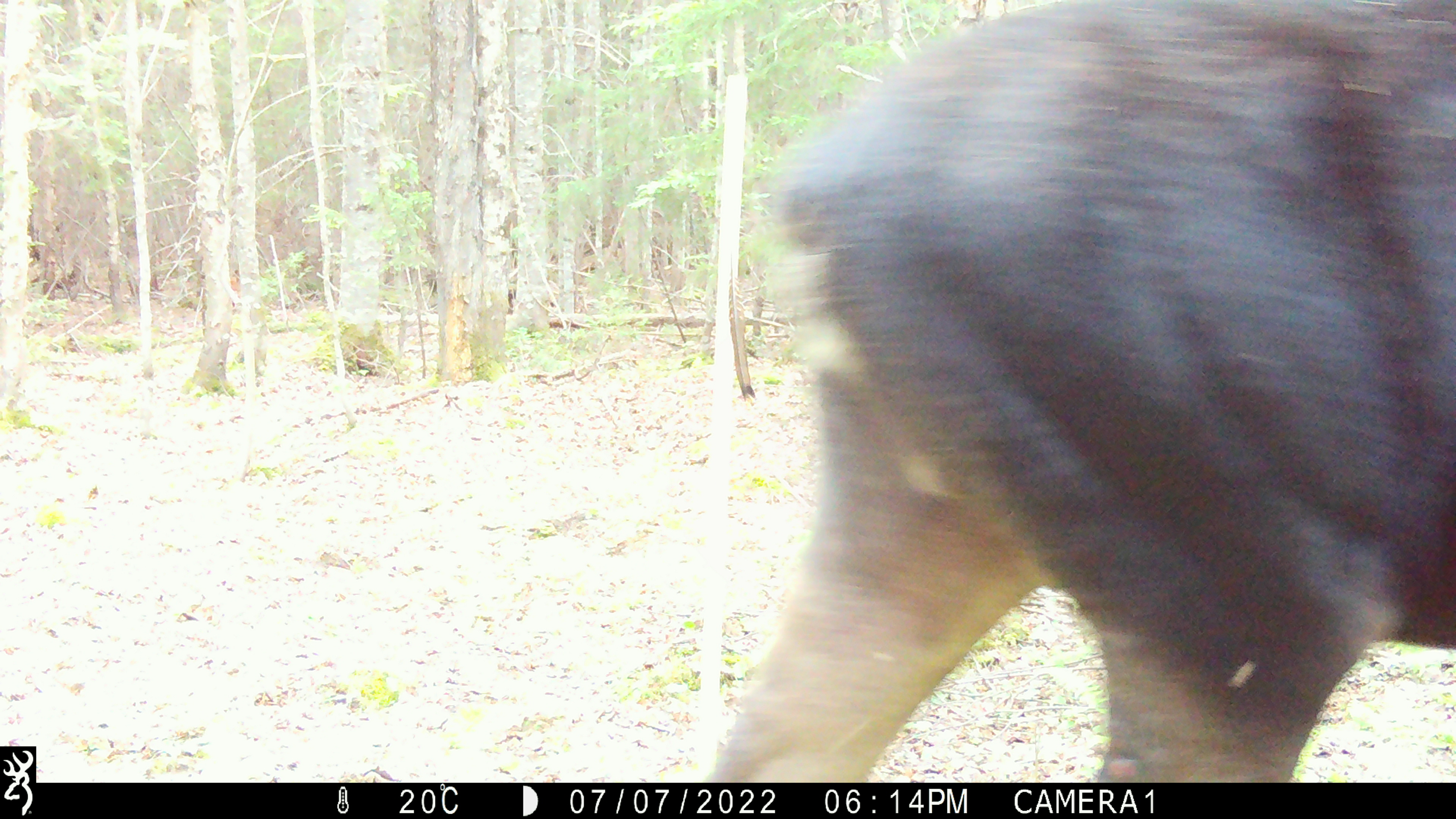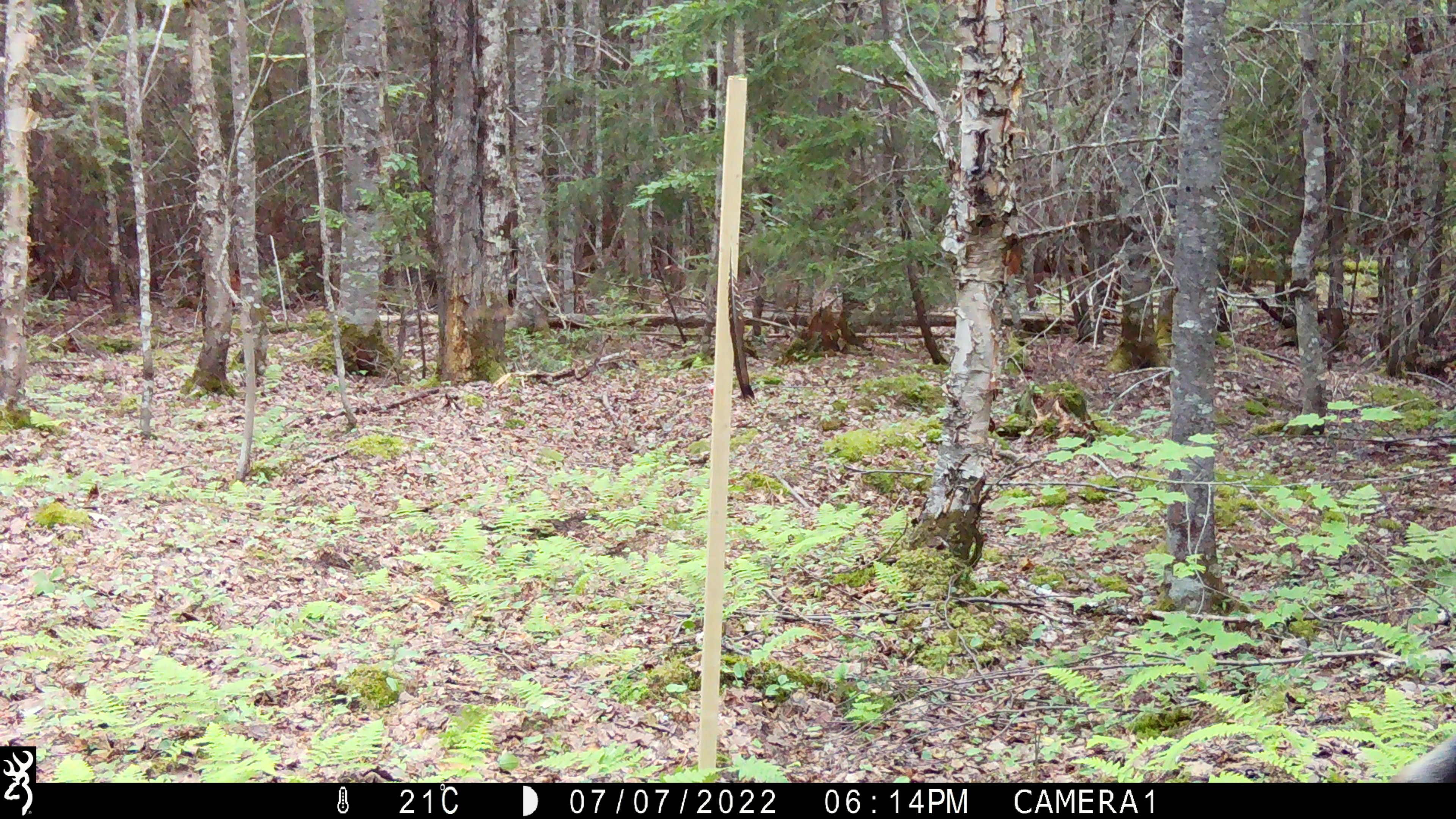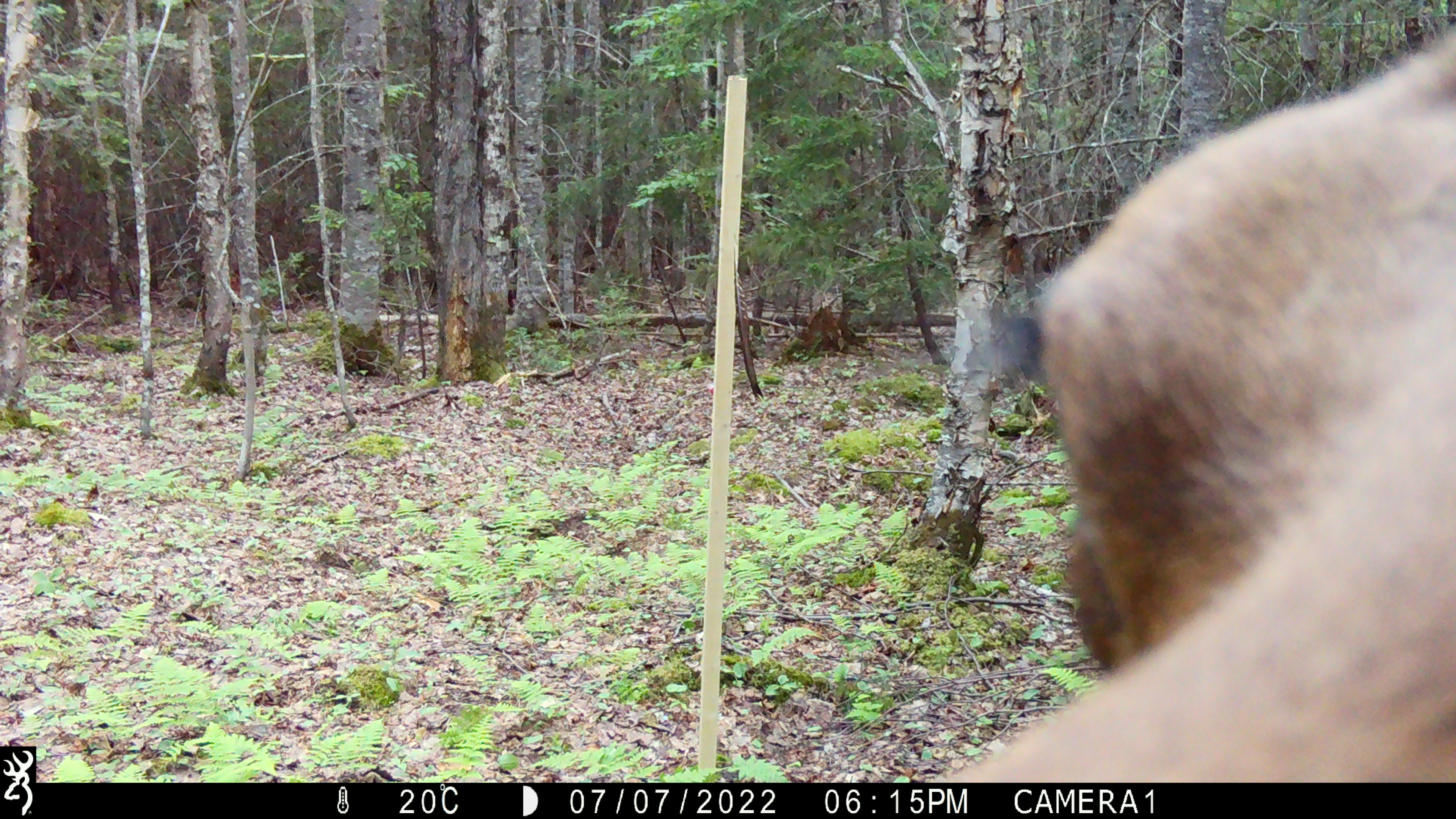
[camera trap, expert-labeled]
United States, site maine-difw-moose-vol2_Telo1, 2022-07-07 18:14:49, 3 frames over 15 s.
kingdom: Animalia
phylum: Chordata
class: Mammalia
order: Artiodactyla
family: Cervidae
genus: Alces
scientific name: Alces alces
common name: moose